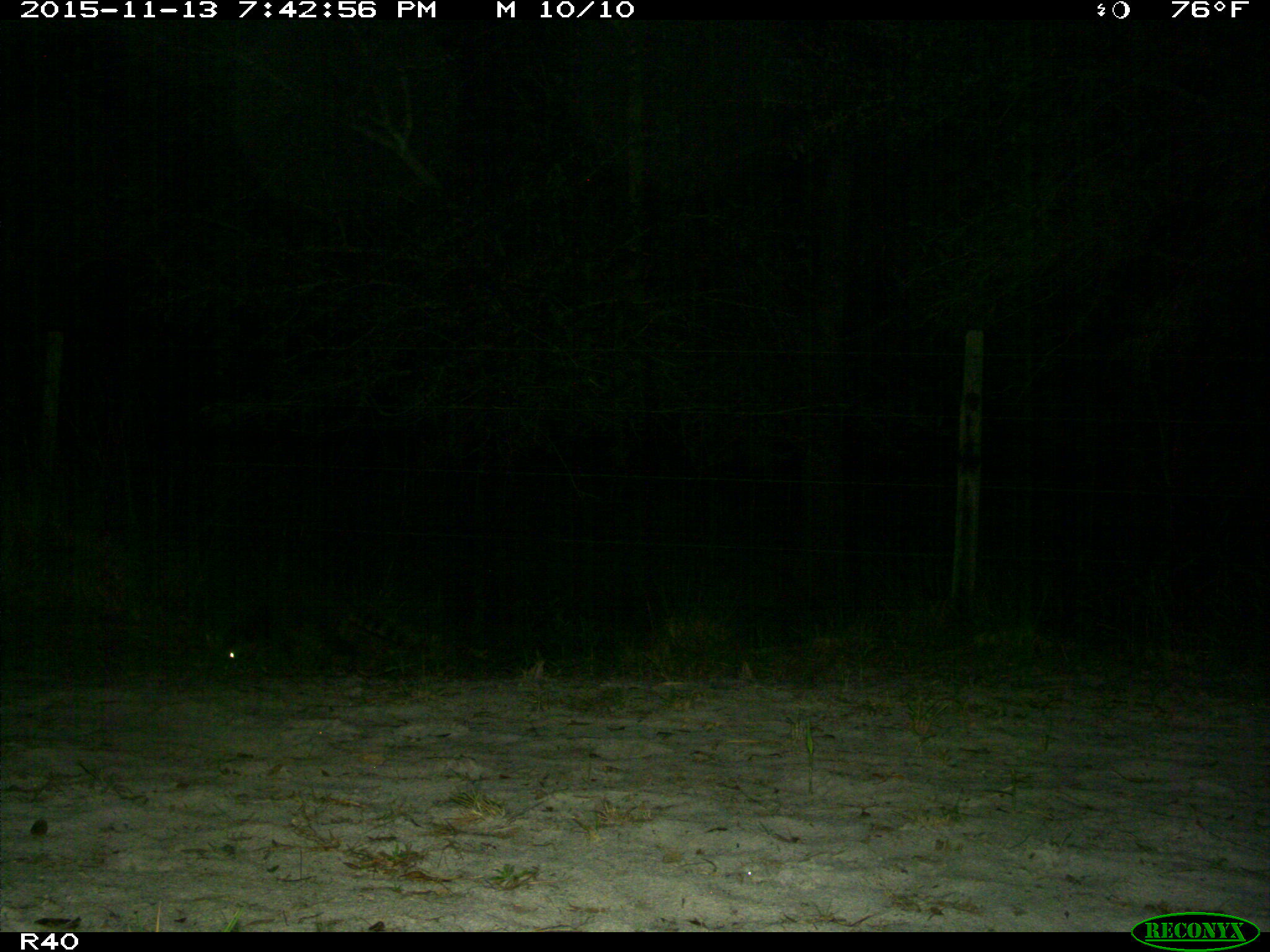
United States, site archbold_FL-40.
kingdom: Animalia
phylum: Chordata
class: Mammalia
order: Carnivora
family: Procyonidae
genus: Procyon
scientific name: Procyon lotor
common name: common raccoon